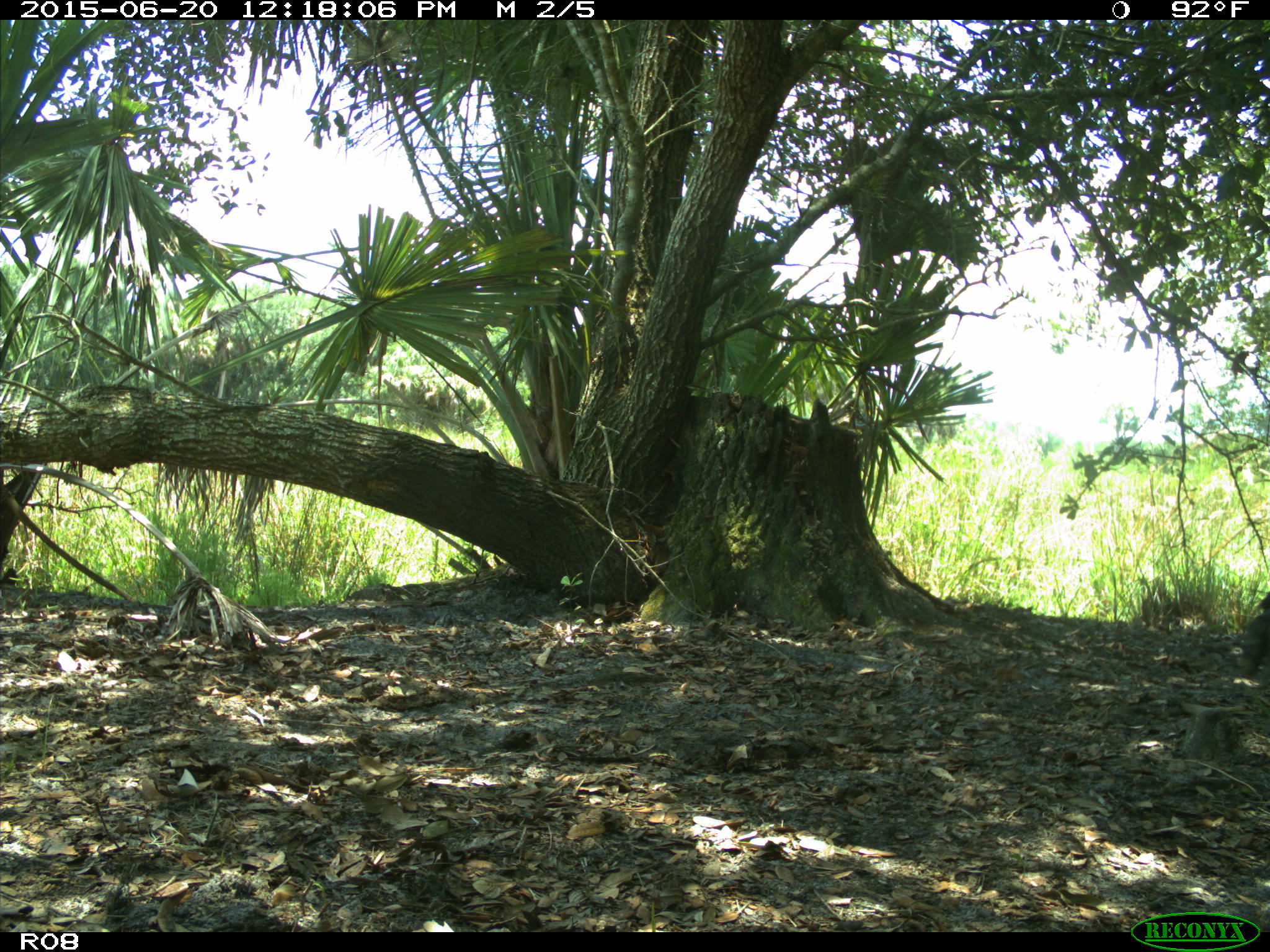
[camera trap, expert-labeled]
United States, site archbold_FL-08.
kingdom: Animalia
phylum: Chordata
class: Mammalia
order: Artiodactyla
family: Bovidae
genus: Bos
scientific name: Bos taurus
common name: domestic cow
Bos taurus (domestic cow).